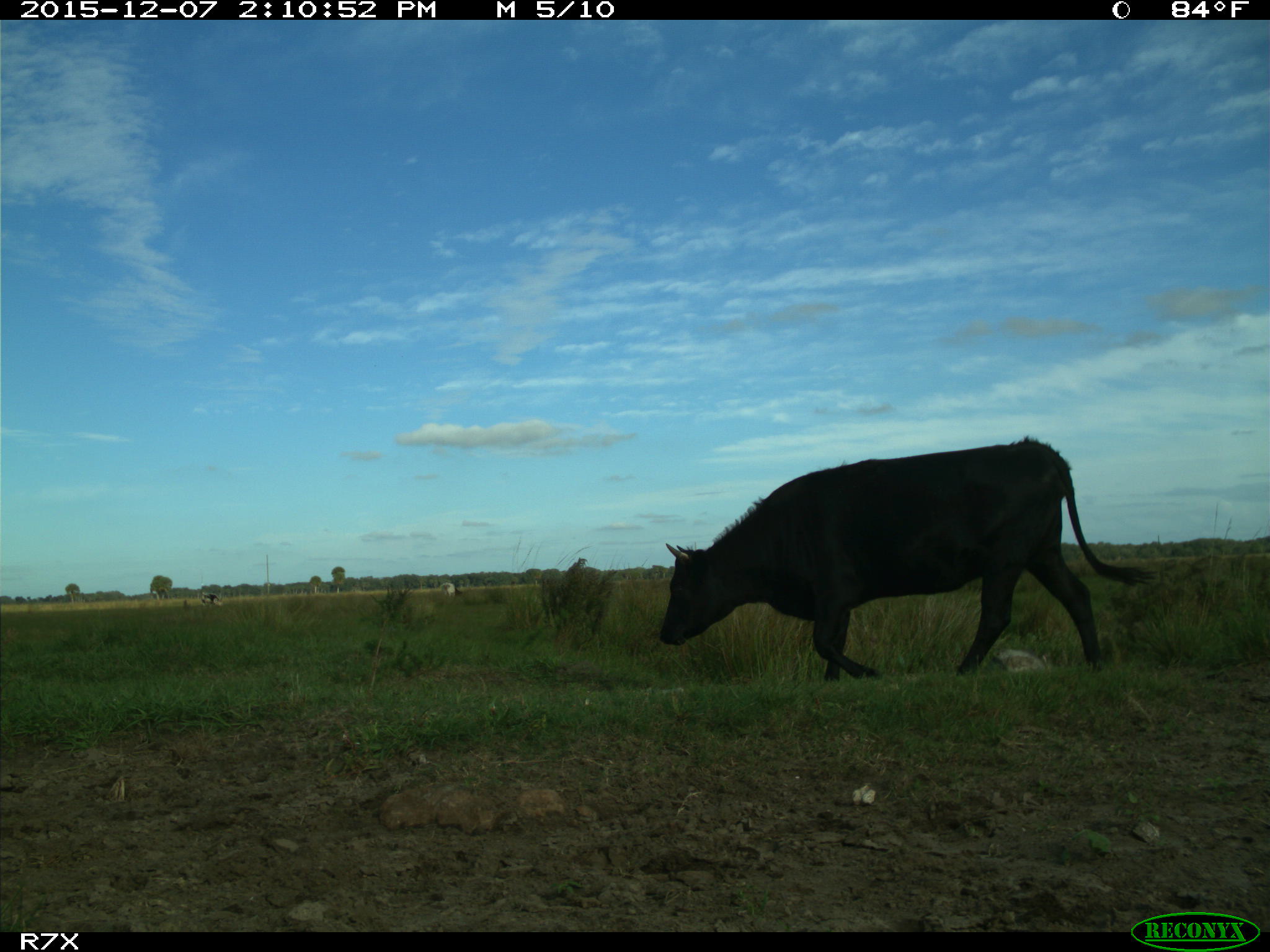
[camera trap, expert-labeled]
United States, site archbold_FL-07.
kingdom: Animalia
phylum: Chordata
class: Mammalia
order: Artiodactyla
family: Bovidae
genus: Bos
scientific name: Bos taurus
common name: domestic cow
Bos taurus (domestic cow).